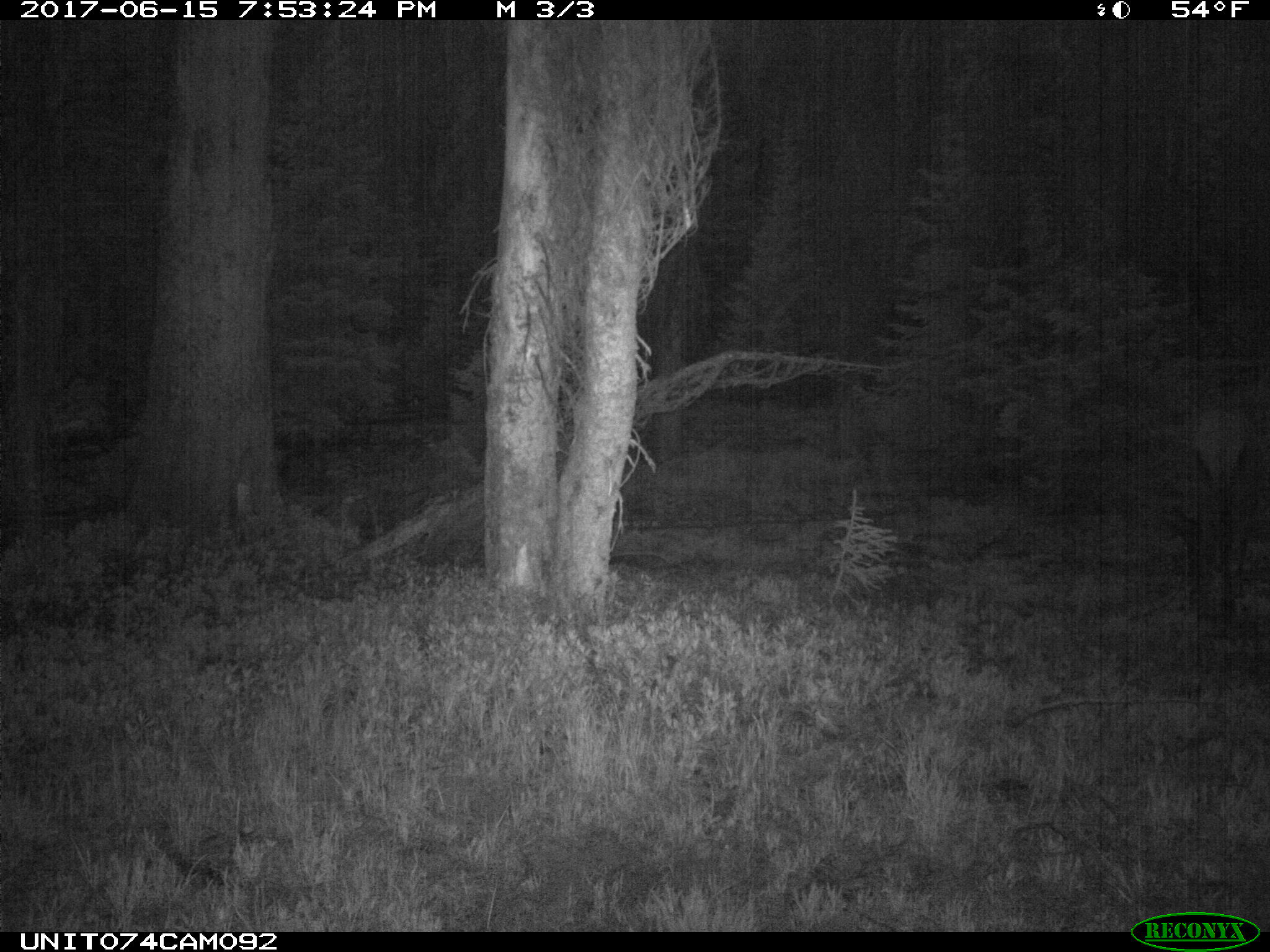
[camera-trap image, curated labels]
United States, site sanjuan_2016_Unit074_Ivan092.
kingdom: Animalia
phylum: Chordata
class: Mammalia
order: Artiodactyla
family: Cervidae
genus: Cervus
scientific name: Cervus elaphus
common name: red deer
Cervus elaphus (red deer).